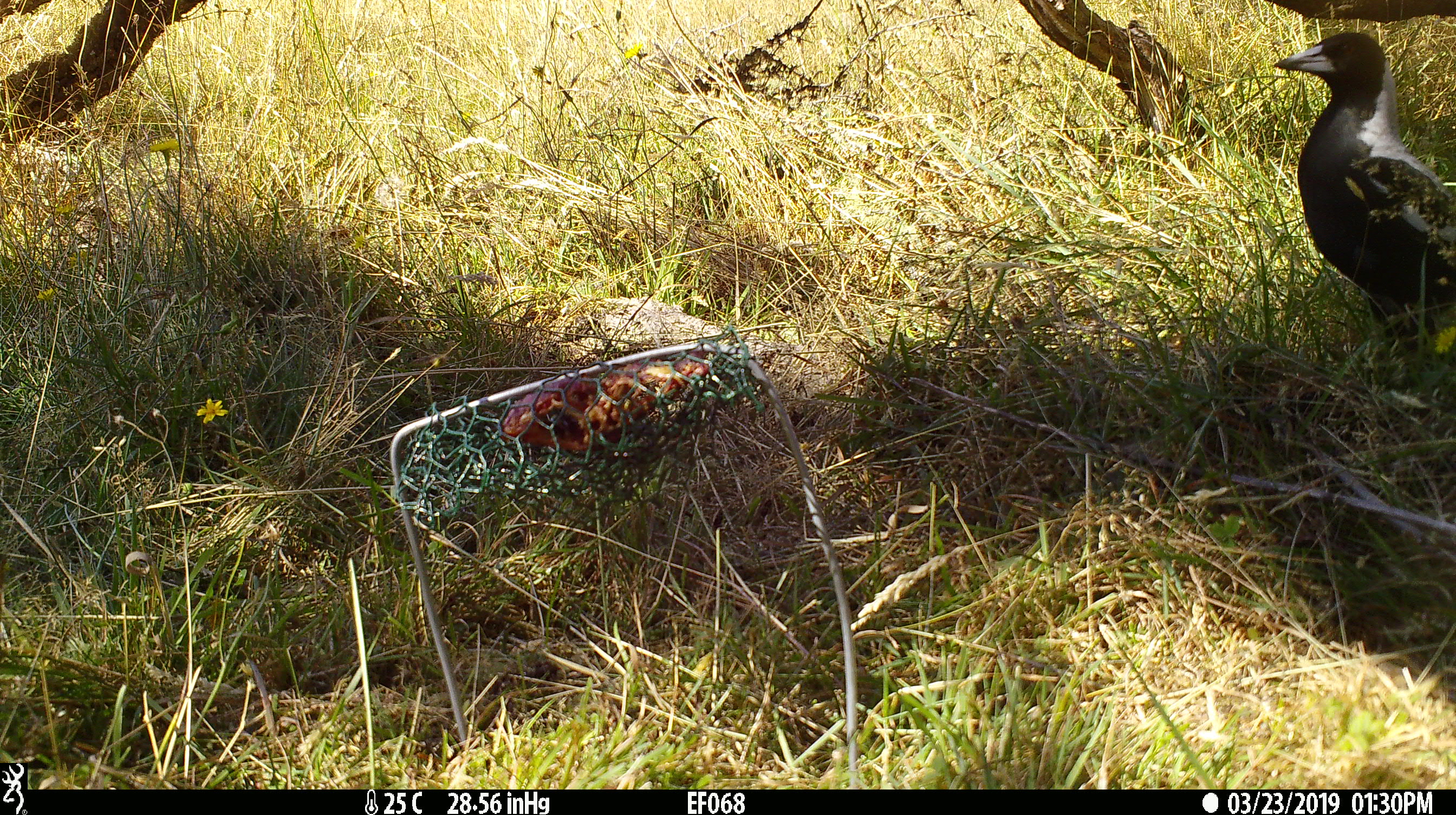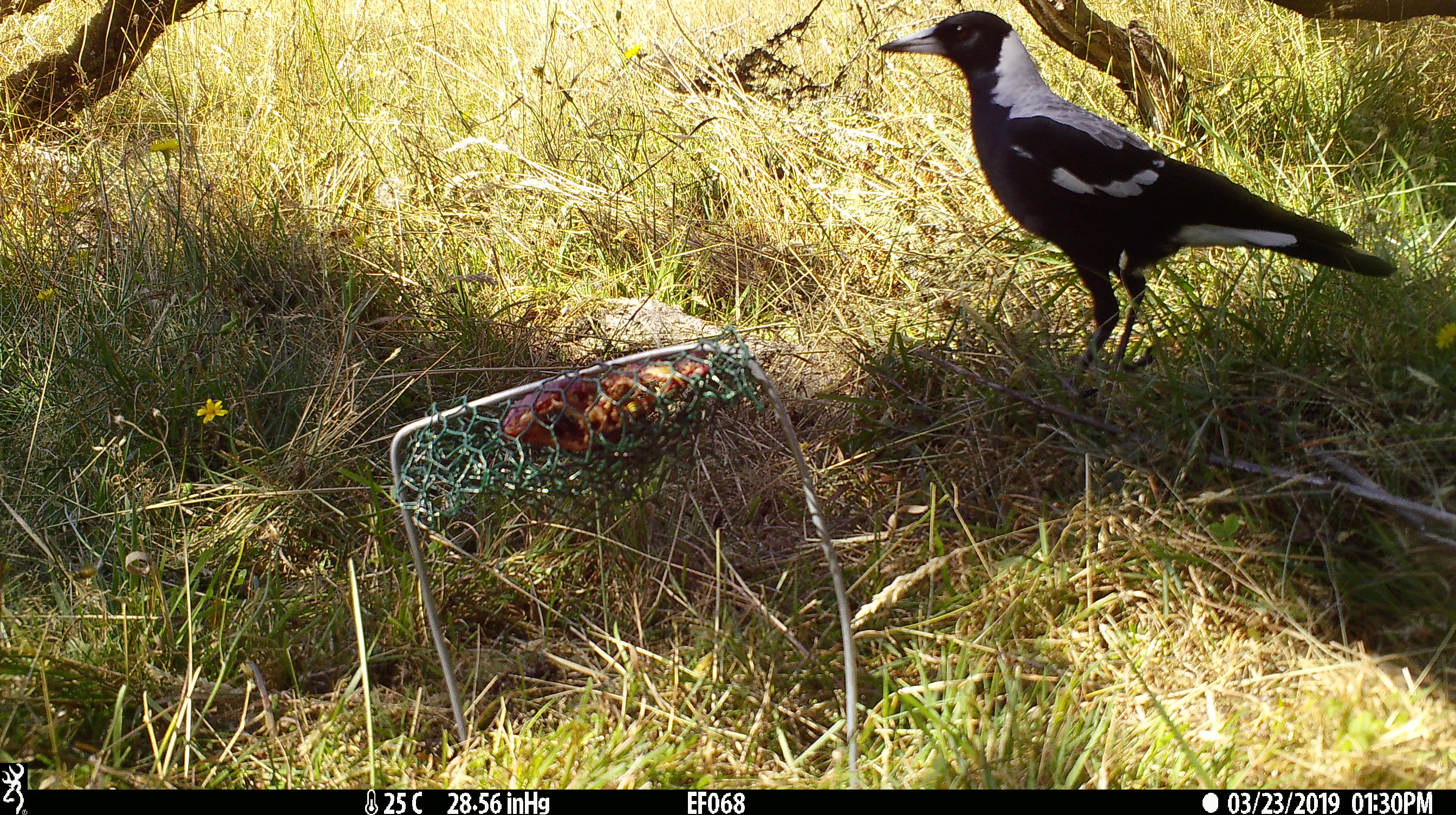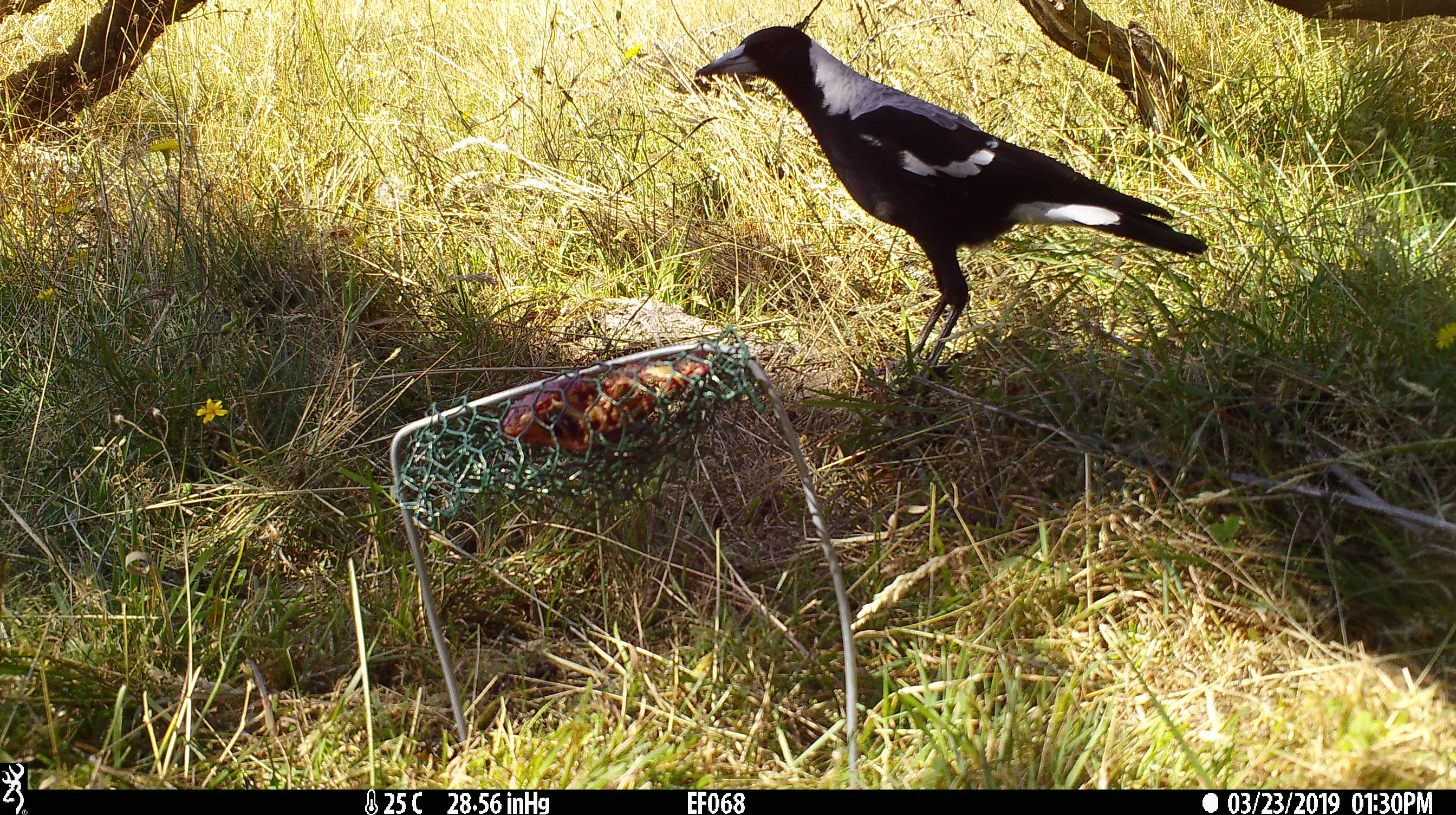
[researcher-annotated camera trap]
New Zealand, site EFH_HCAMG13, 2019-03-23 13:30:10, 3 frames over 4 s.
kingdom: Animalia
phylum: Chordata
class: Aves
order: Passeriformes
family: Artamidae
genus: Gymnorhina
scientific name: Gymnorhina tibicen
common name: australian magpie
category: magpie